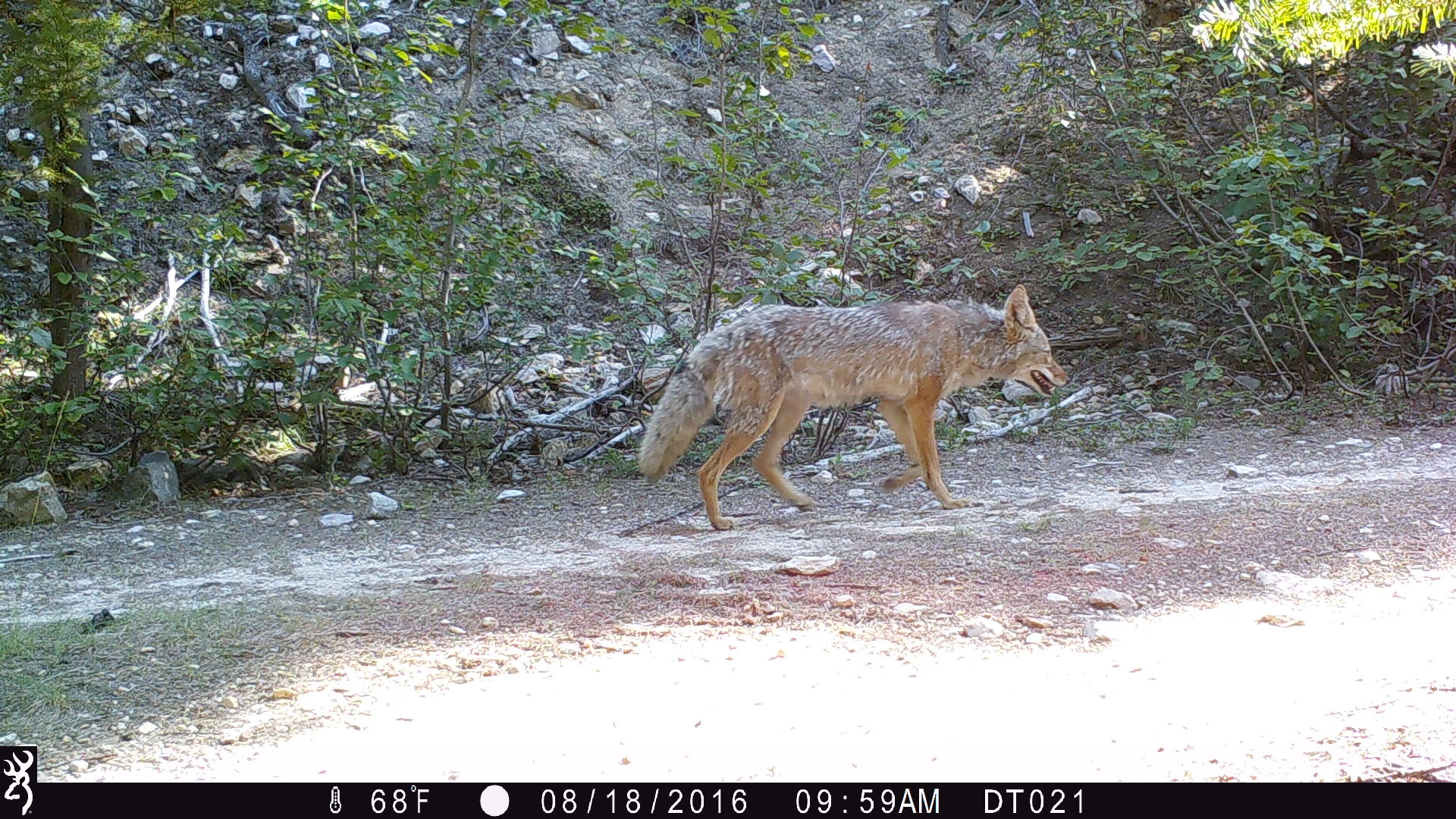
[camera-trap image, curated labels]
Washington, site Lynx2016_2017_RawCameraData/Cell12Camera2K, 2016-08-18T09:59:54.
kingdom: Animalia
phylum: Chordata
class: Mammalia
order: Carnivora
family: Canidae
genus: Canis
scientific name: Canis latrans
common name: coyote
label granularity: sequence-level